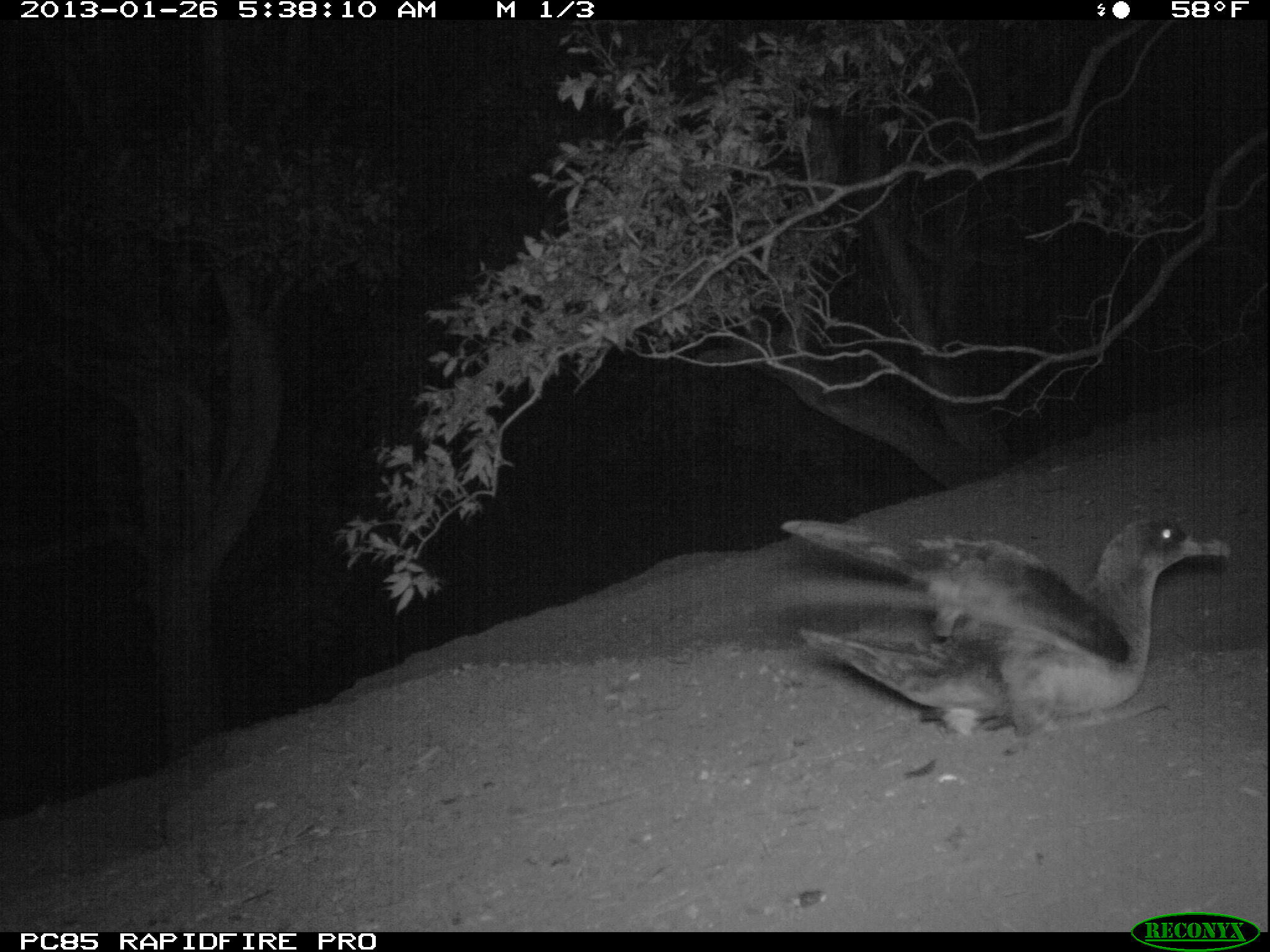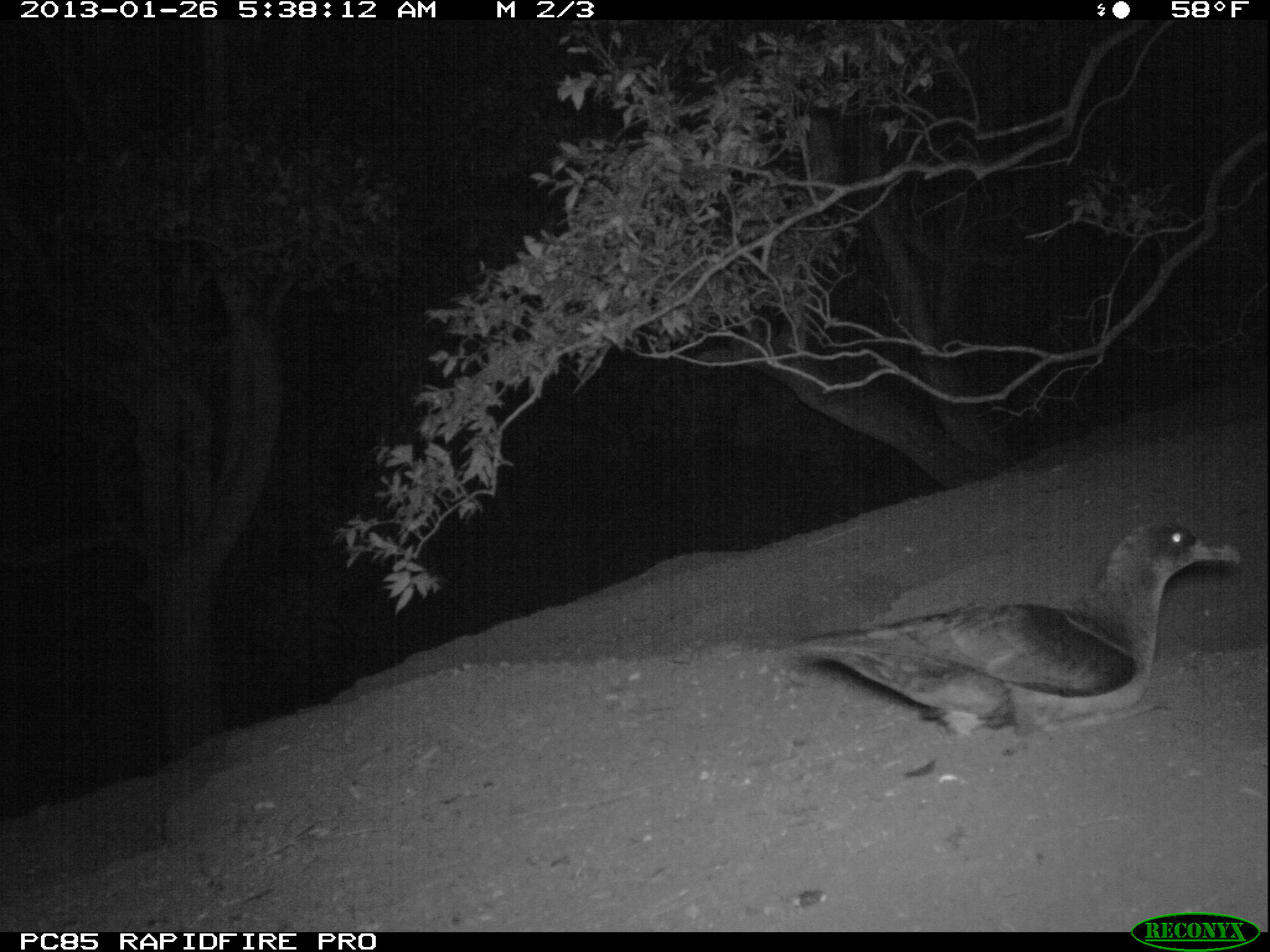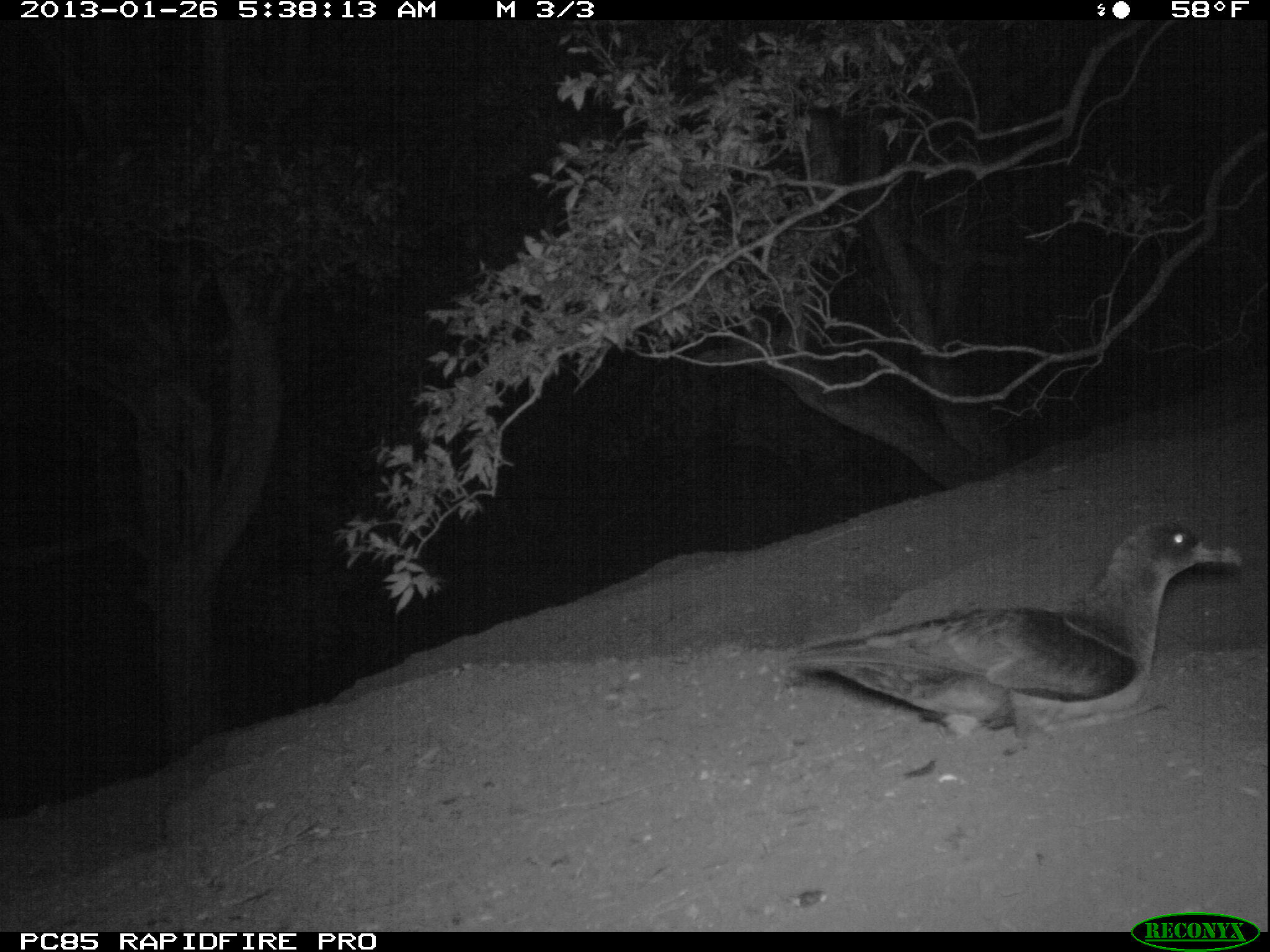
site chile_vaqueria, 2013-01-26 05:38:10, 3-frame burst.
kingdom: Animalia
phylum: Chordata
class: Aves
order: Procellariiformes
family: Procellariidae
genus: Calonectris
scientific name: Calonectris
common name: shearwater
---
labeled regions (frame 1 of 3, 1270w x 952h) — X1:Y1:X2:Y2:
shearwater: 768:510:1233:743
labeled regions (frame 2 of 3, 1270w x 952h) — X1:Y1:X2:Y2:
shearwater: 774:518:1241:746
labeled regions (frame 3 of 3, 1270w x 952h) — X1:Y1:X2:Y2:
shearwater: 778:522:1242:747